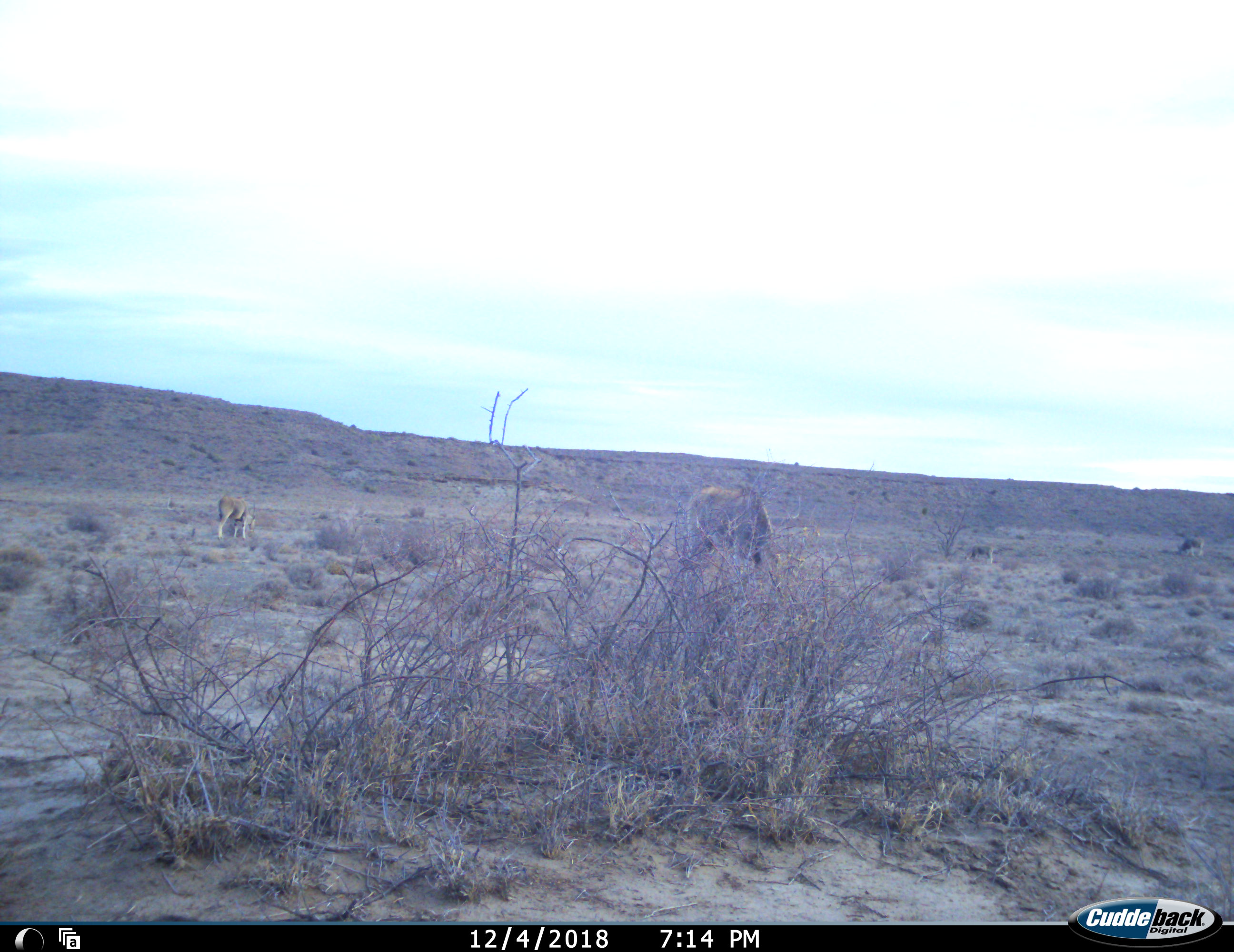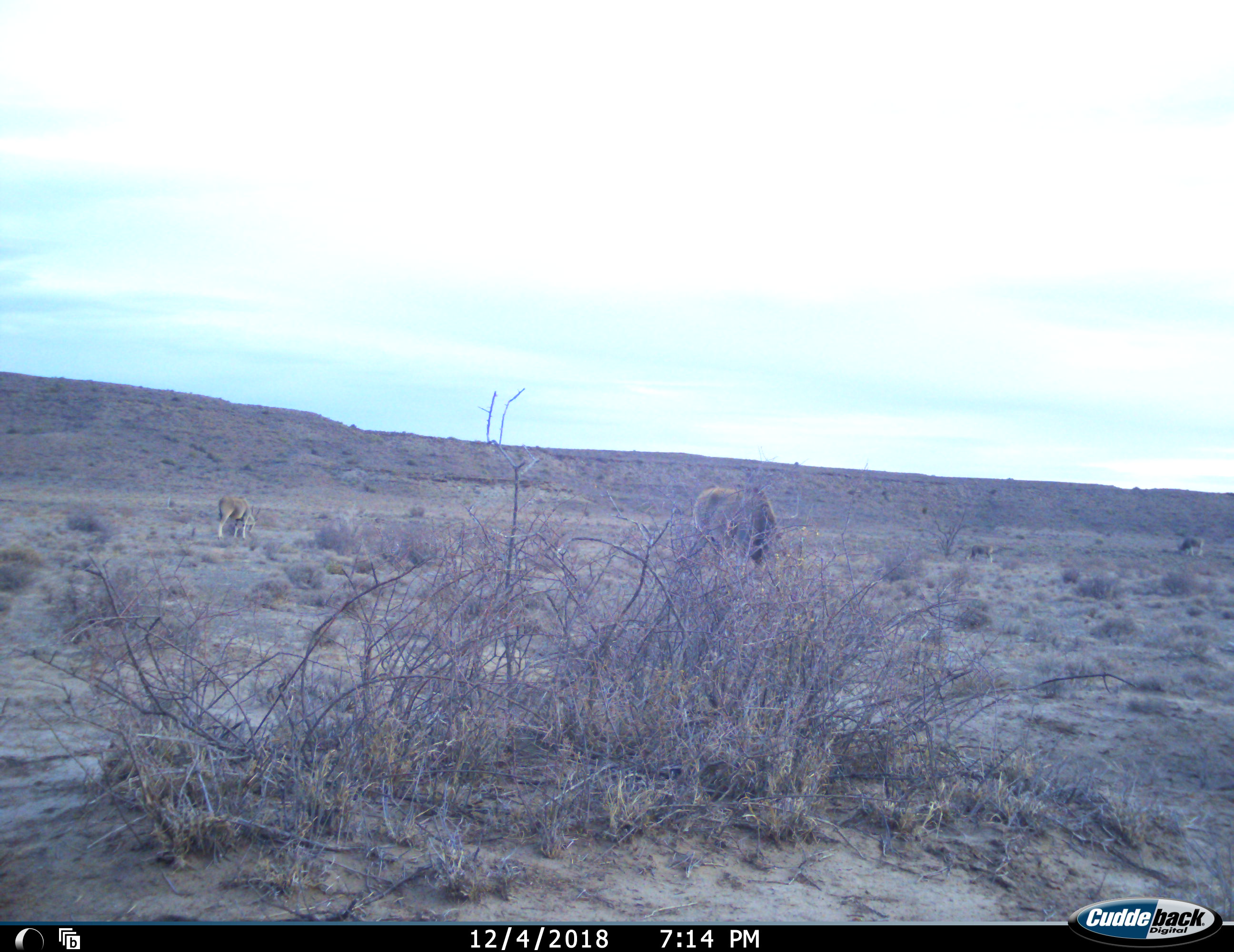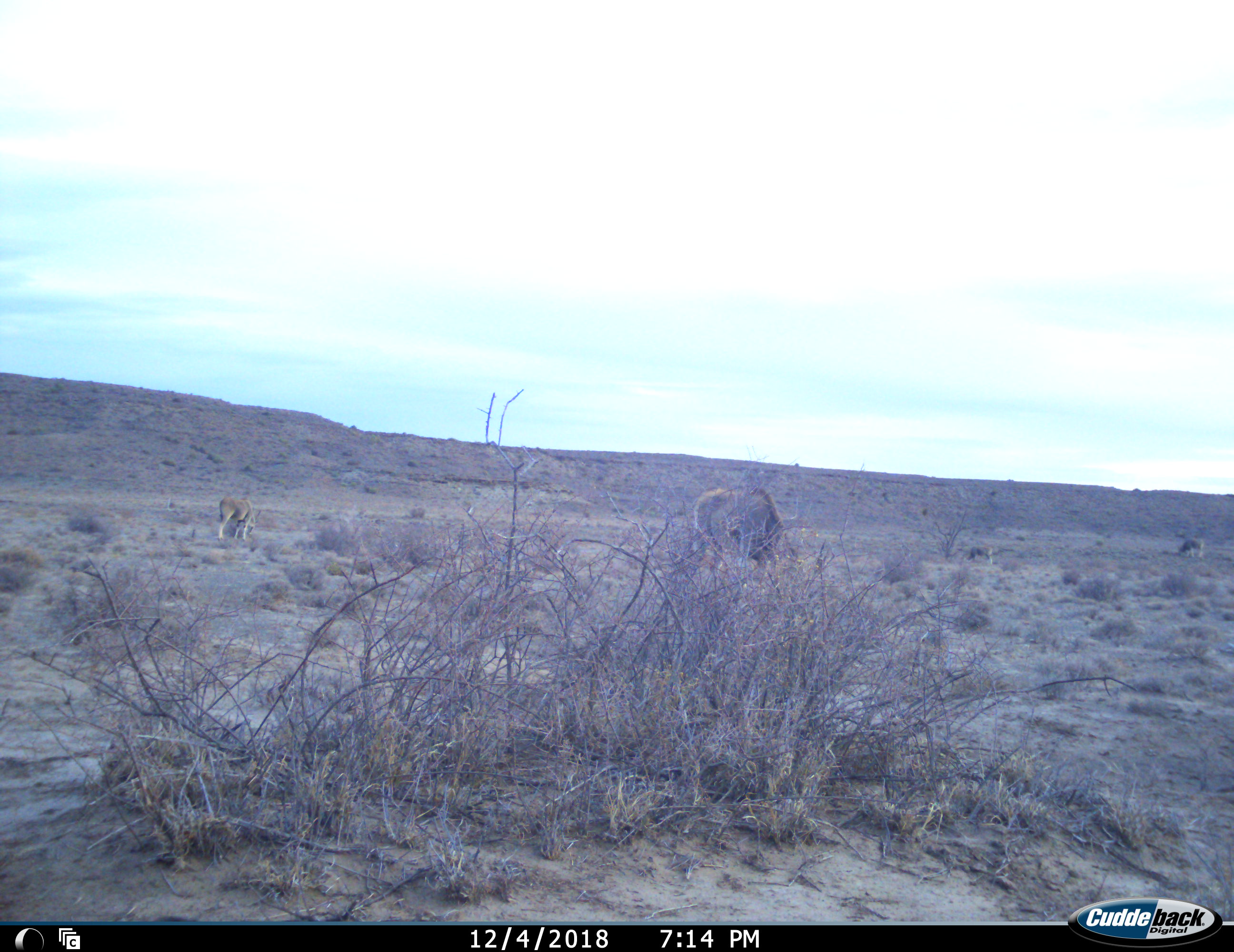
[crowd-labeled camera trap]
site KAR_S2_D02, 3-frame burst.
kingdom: Animalia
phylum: Chordata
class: Mammalia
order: Artiodactyla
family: Bovidae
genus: Tragelaphus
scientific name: Tragelaphus oryx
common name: eland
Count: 4.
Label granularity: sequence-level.